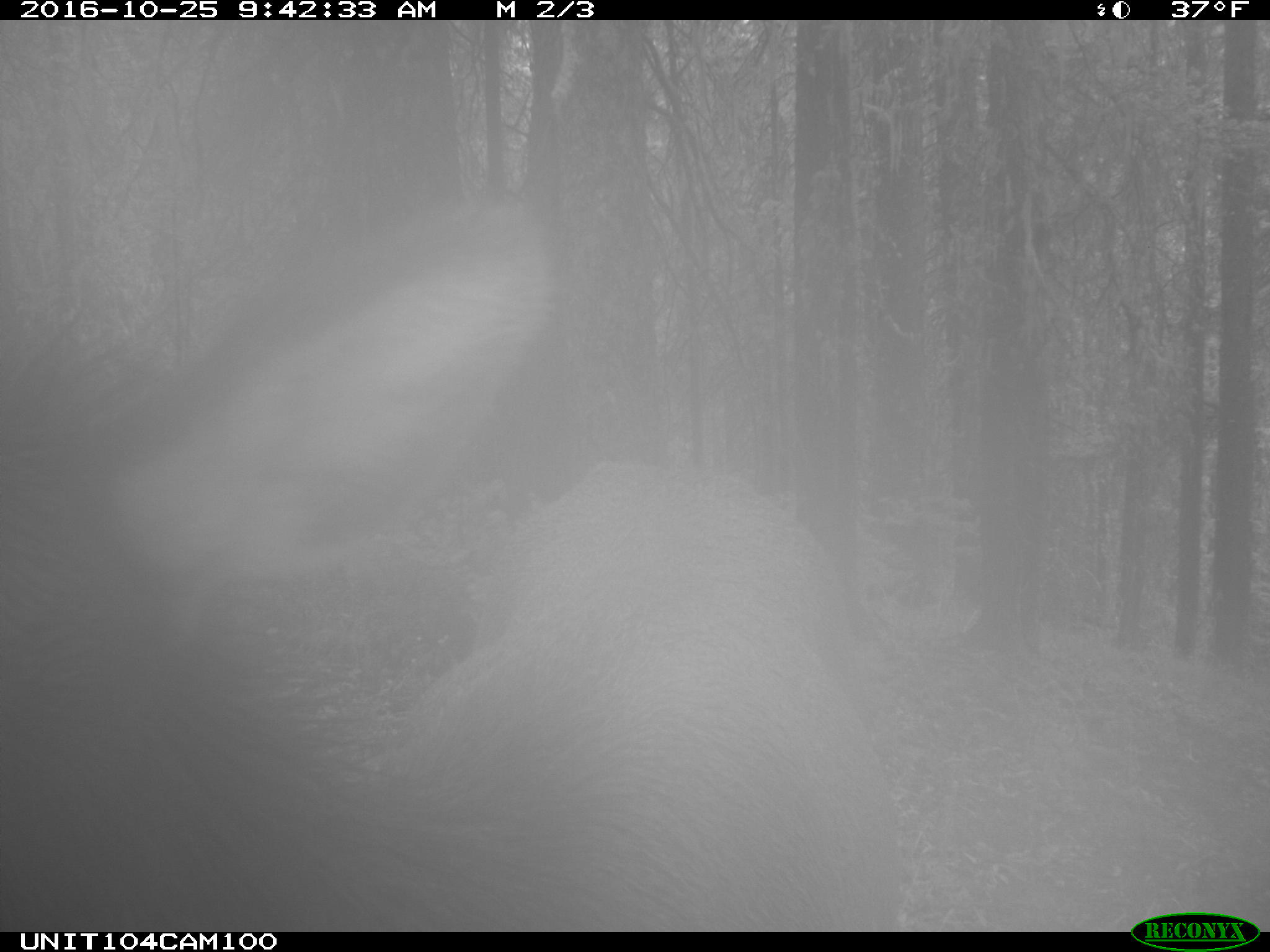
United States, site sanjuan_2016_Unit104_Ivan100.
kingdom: Animalia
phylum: Chordata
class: Mammalia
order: Artiodactyla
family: Cervidae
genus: Cervus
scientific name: Cervus elaphus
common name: red deer